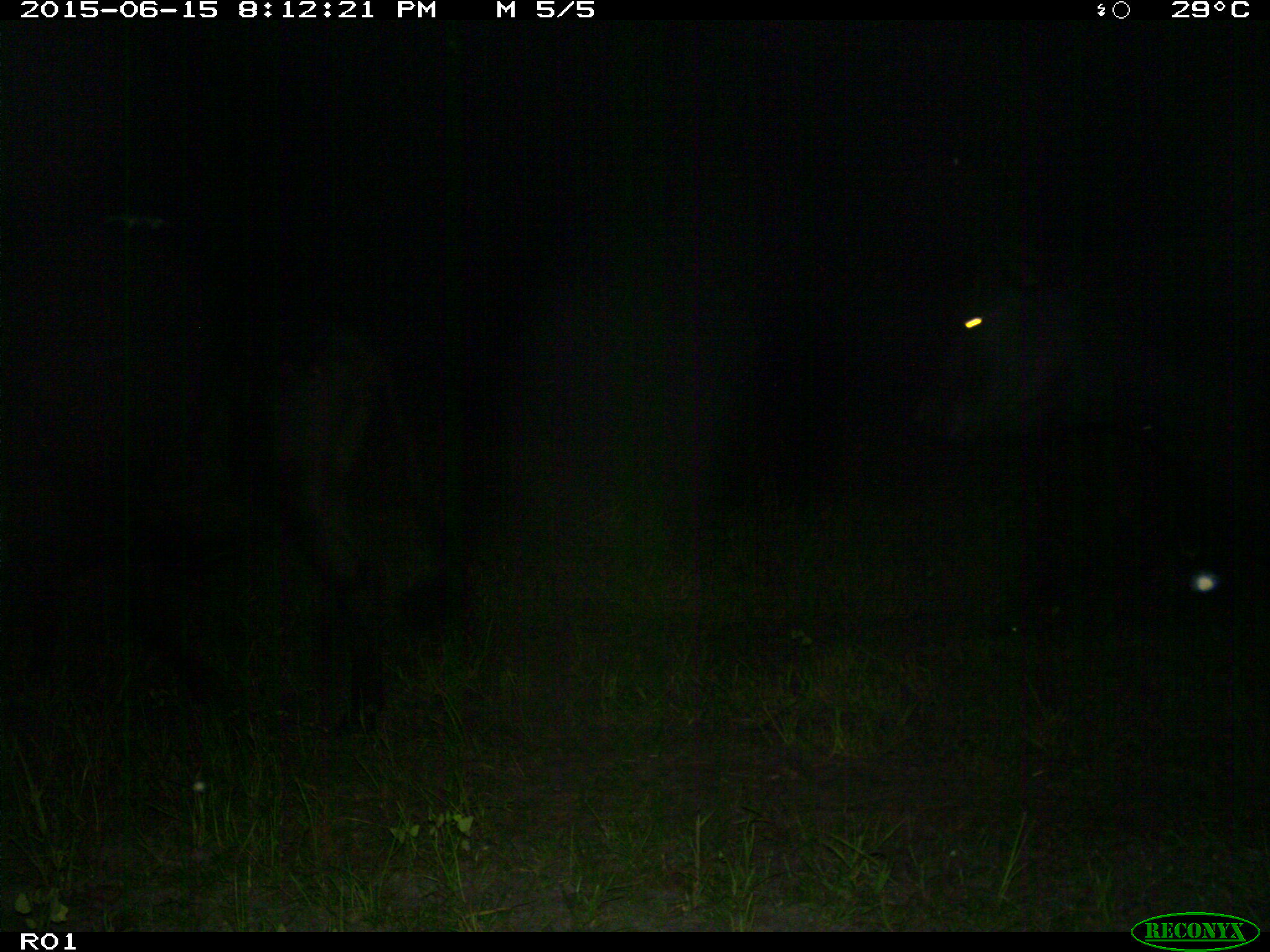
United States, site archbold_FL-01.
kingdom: Animalia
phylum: Chordata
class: Mammalia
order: Artiodactyla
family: Bovidae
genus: Bos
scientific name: Bos taurus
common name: domestic cow